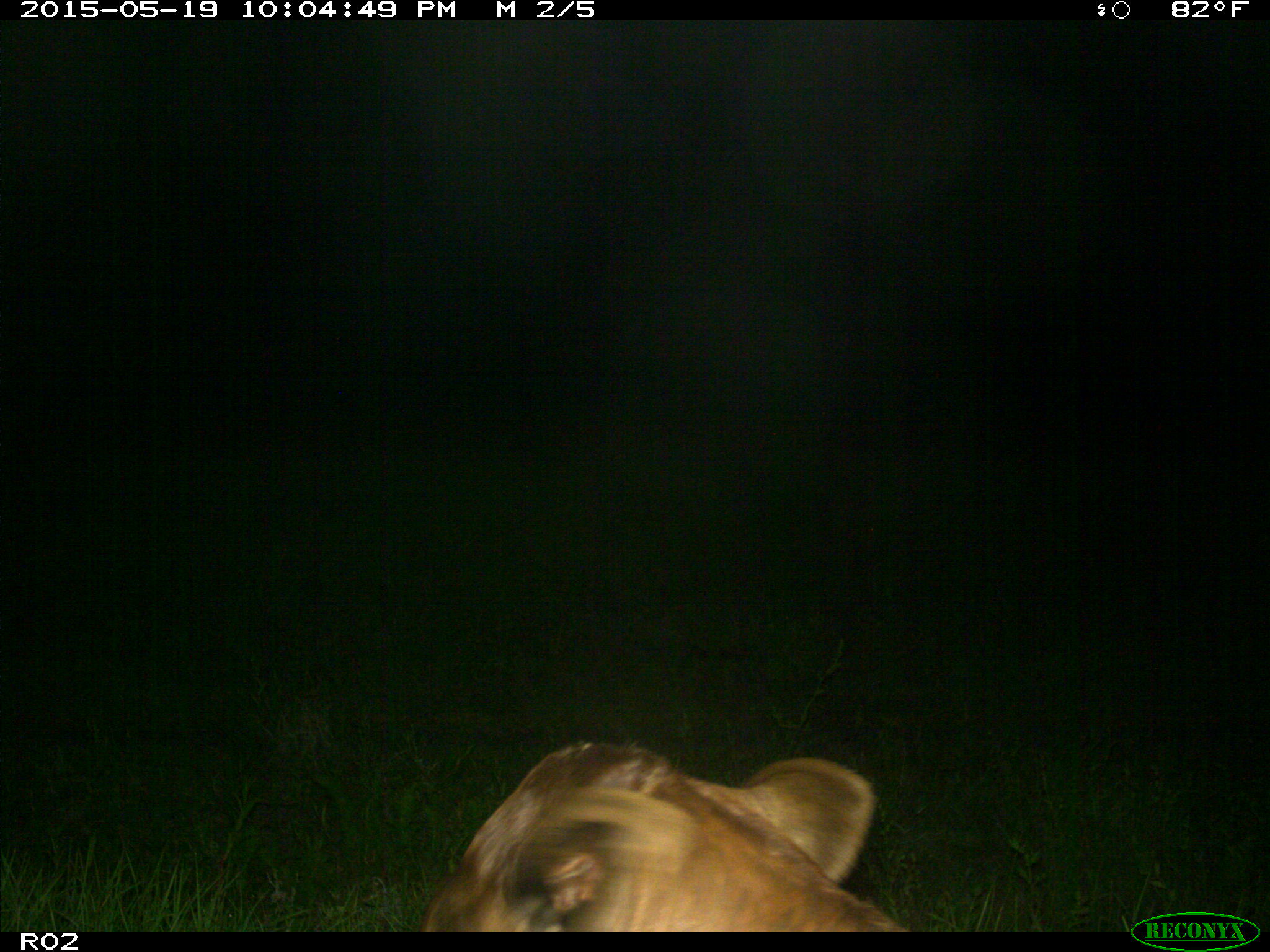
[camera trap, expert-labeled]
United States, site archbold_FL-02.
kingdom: Animalia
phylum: Chordata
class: Mammalia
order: Artiodactyla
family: Bovidae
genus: Bos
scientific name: Bos taurus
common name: domestic cow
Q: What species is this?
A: Bos taurus (domestic cow).